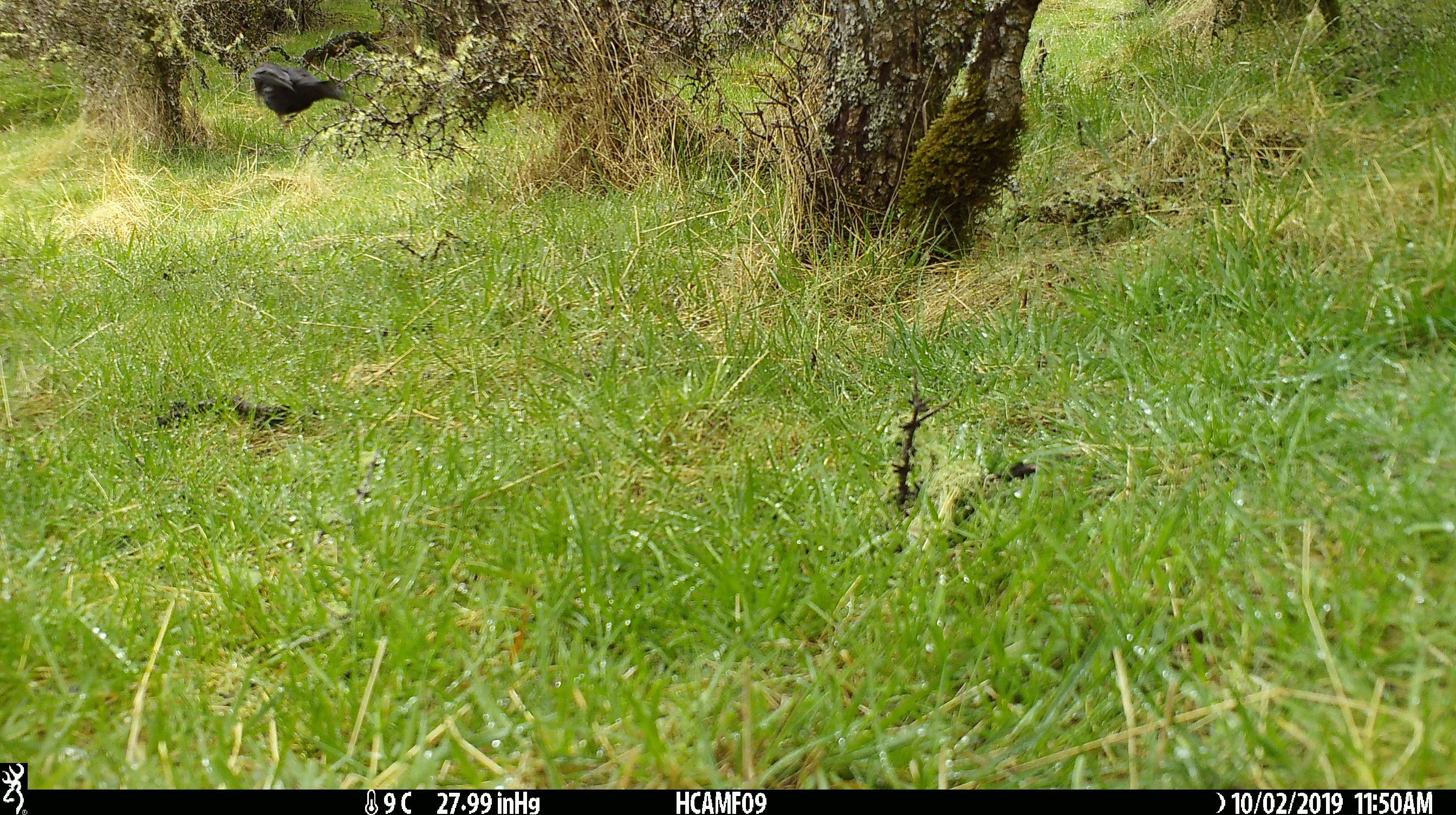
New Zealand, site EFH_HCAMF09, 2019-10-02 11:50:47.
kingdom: Animalia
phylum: Chordata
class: Aves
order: Passeriformes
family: Turdidae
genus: Turdus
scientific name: Turdus merula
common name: eurasian blackbird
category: blackbird